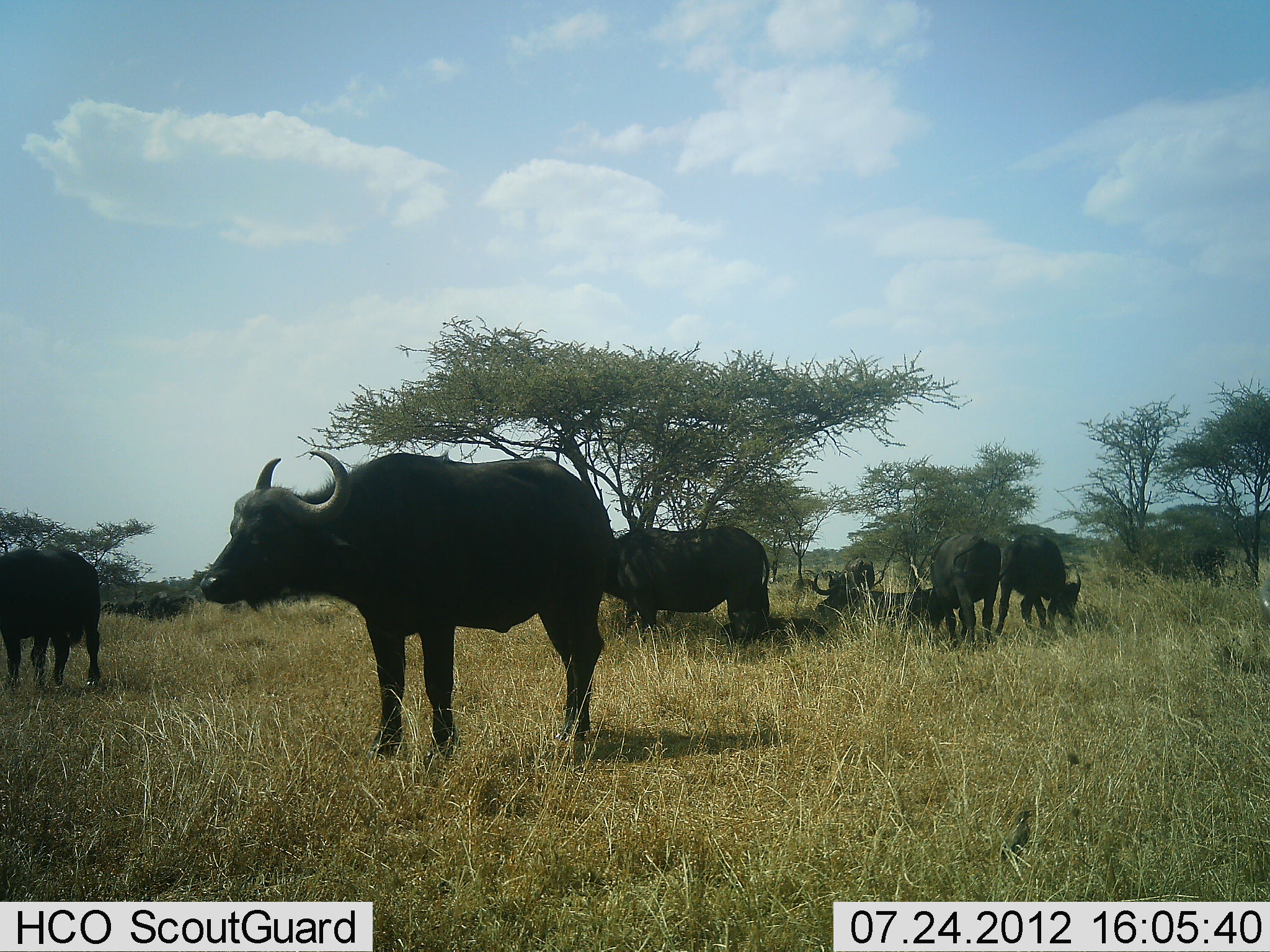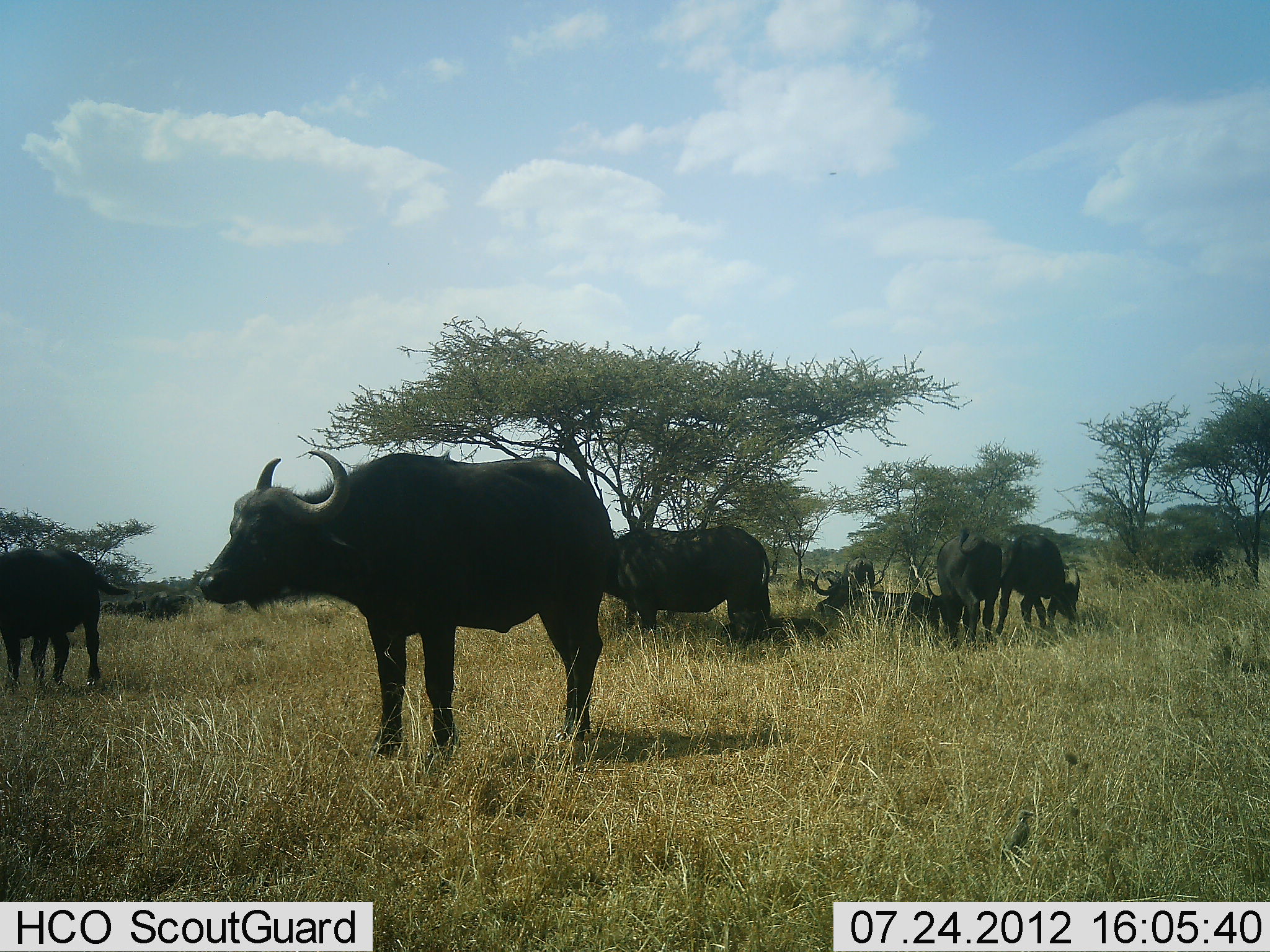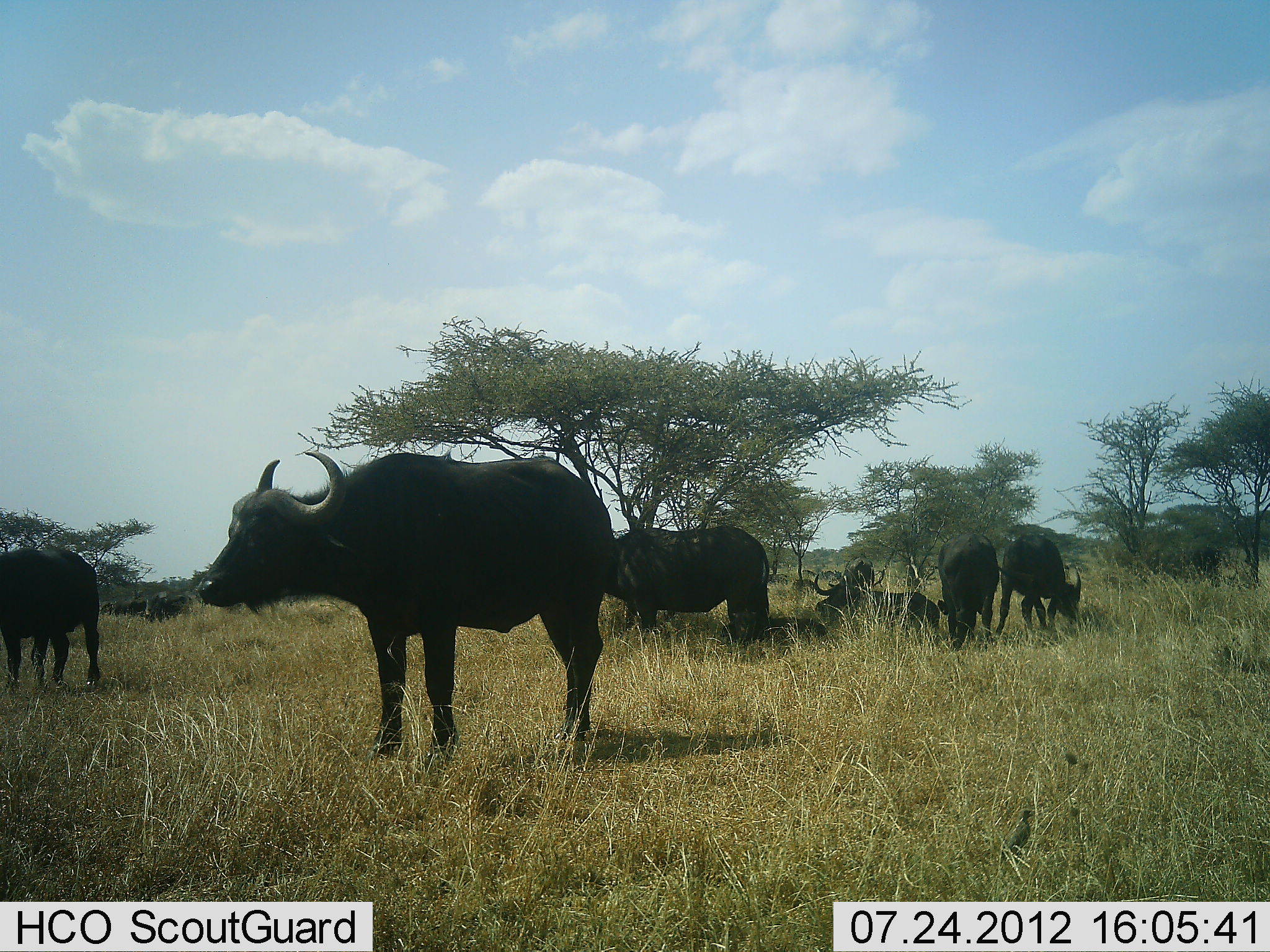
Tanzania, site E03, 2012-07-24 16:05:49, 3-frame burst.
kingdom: Animalia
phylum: Chordata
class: Mammalia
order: Artiodactyla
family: Bovidae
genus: Syncerus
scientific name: Syncerus caffer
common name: cape buffalo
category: buffalo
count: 6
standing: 64%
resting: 55%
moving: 9%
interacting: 9%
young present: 0%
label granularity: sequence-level